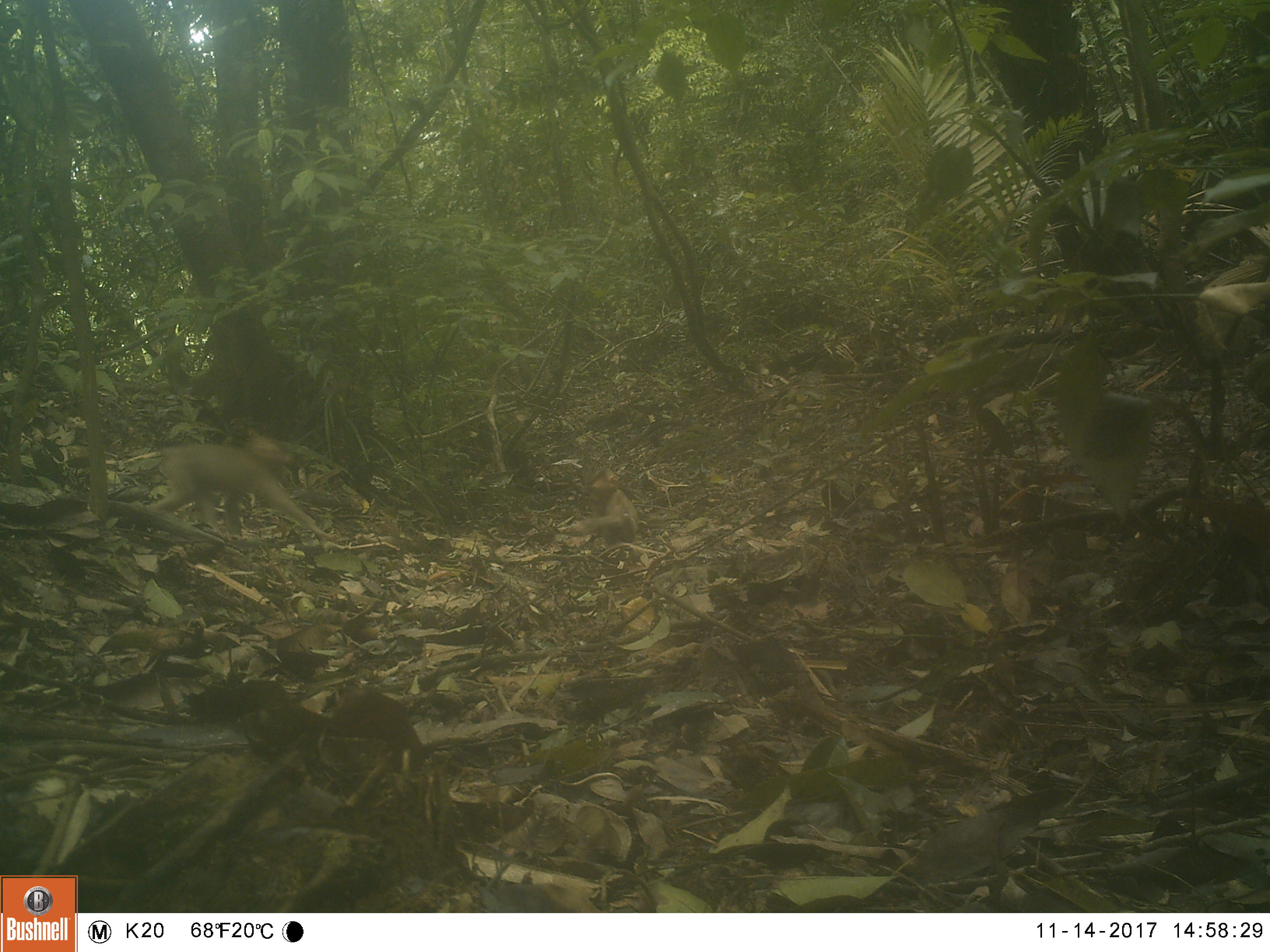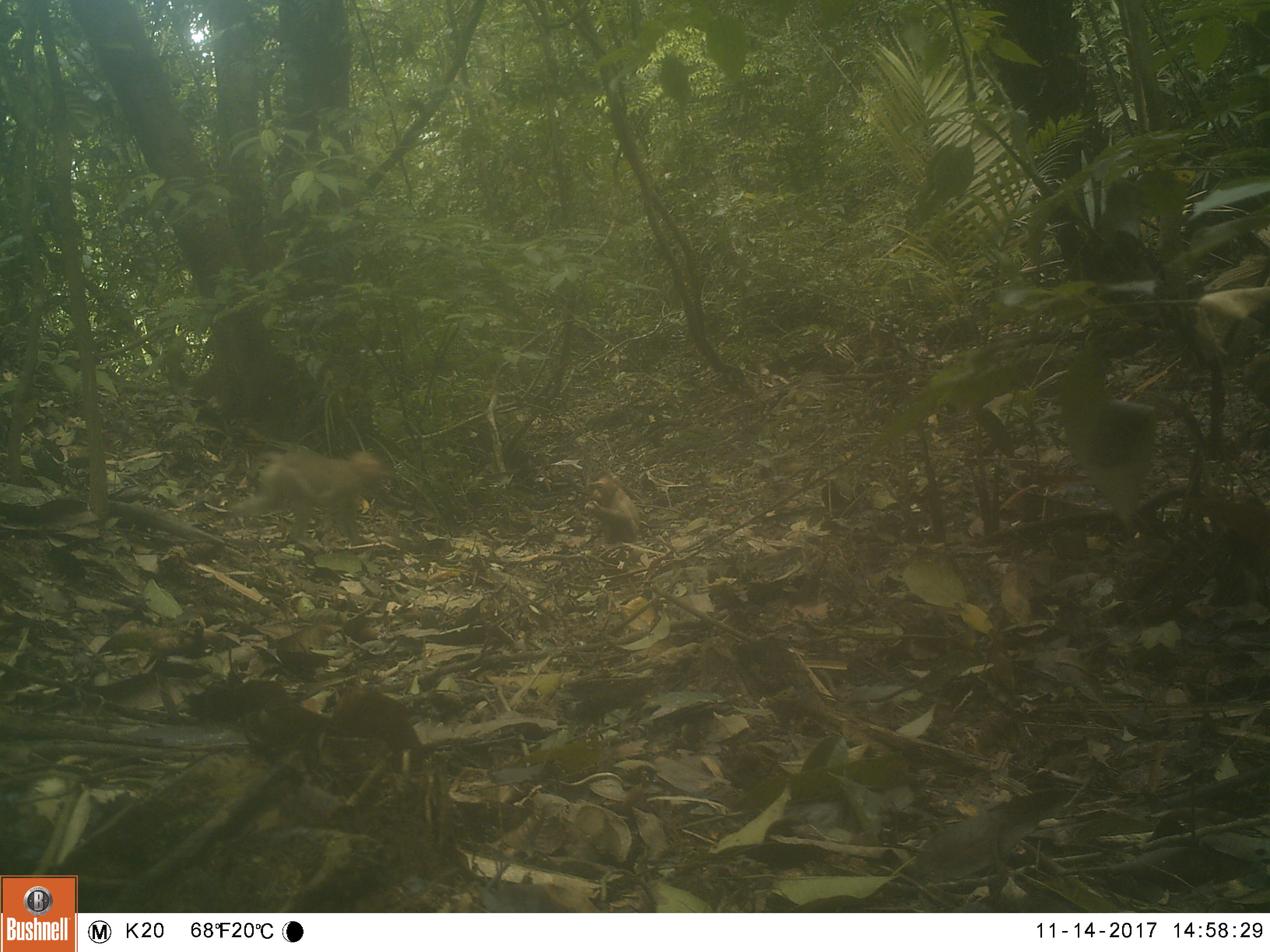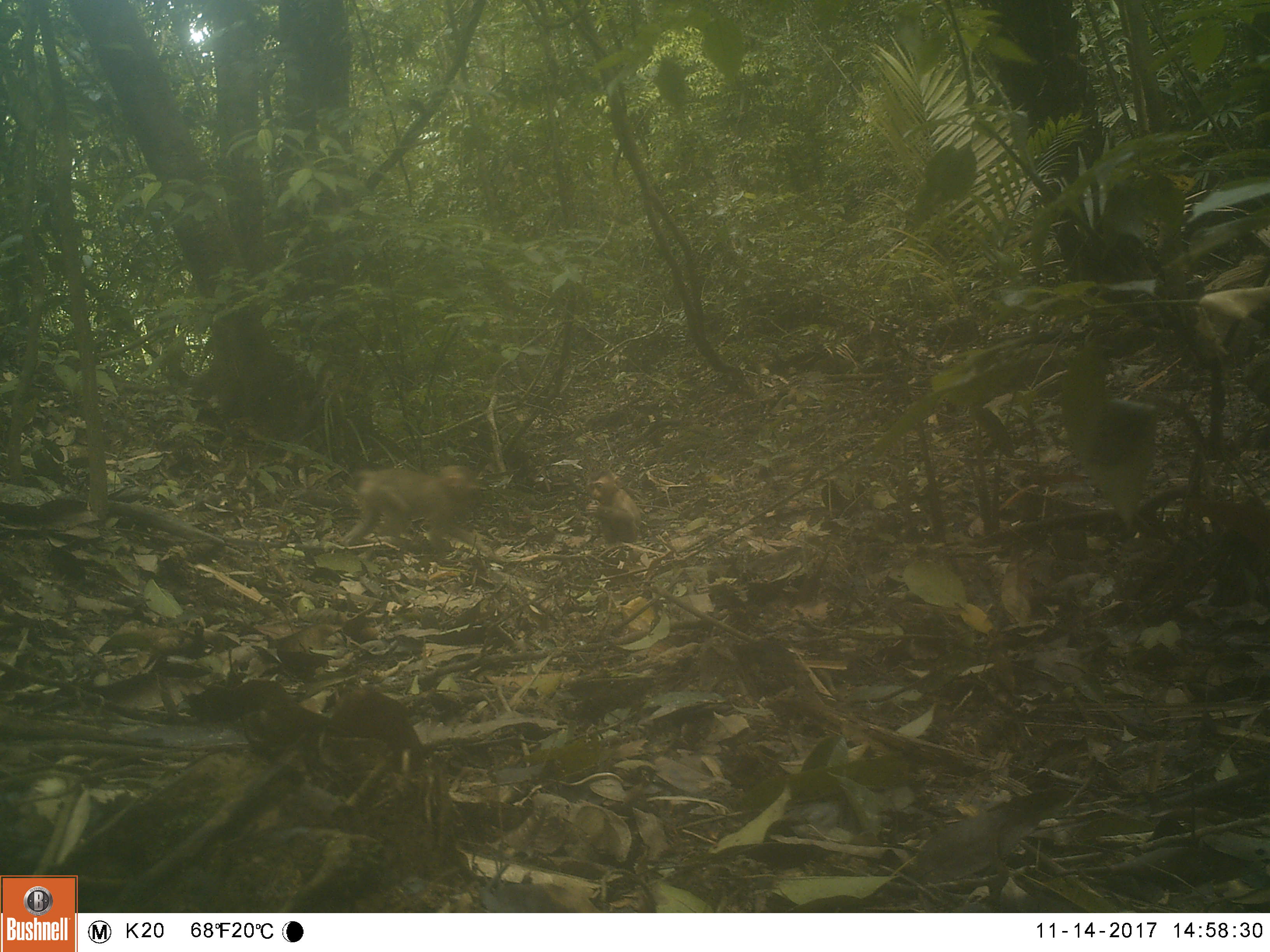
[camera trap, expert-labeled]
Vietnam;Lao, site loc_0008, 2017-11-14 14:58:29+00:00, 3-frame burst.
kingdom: Animalia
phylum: Chordata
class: Mammalia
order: Primates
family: Cercopithecidae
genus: Macaca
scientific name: Macaca nemestrina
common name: pig-tailed macaque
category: pig tailed macaque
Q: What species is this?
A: Pig tailed macaque (pig-tailed macaque) (Macaca nemestrina).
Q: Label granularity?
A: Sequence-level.